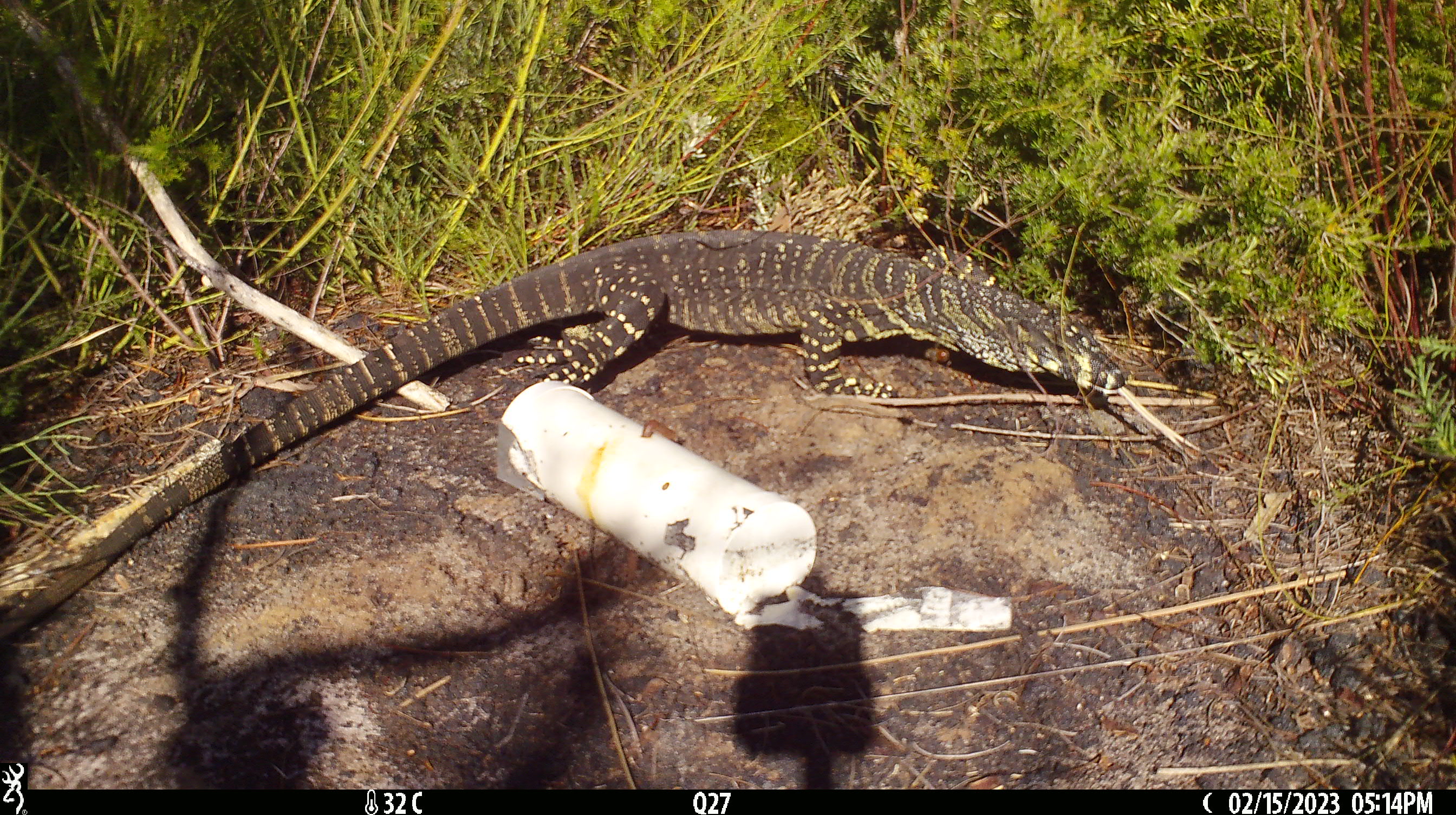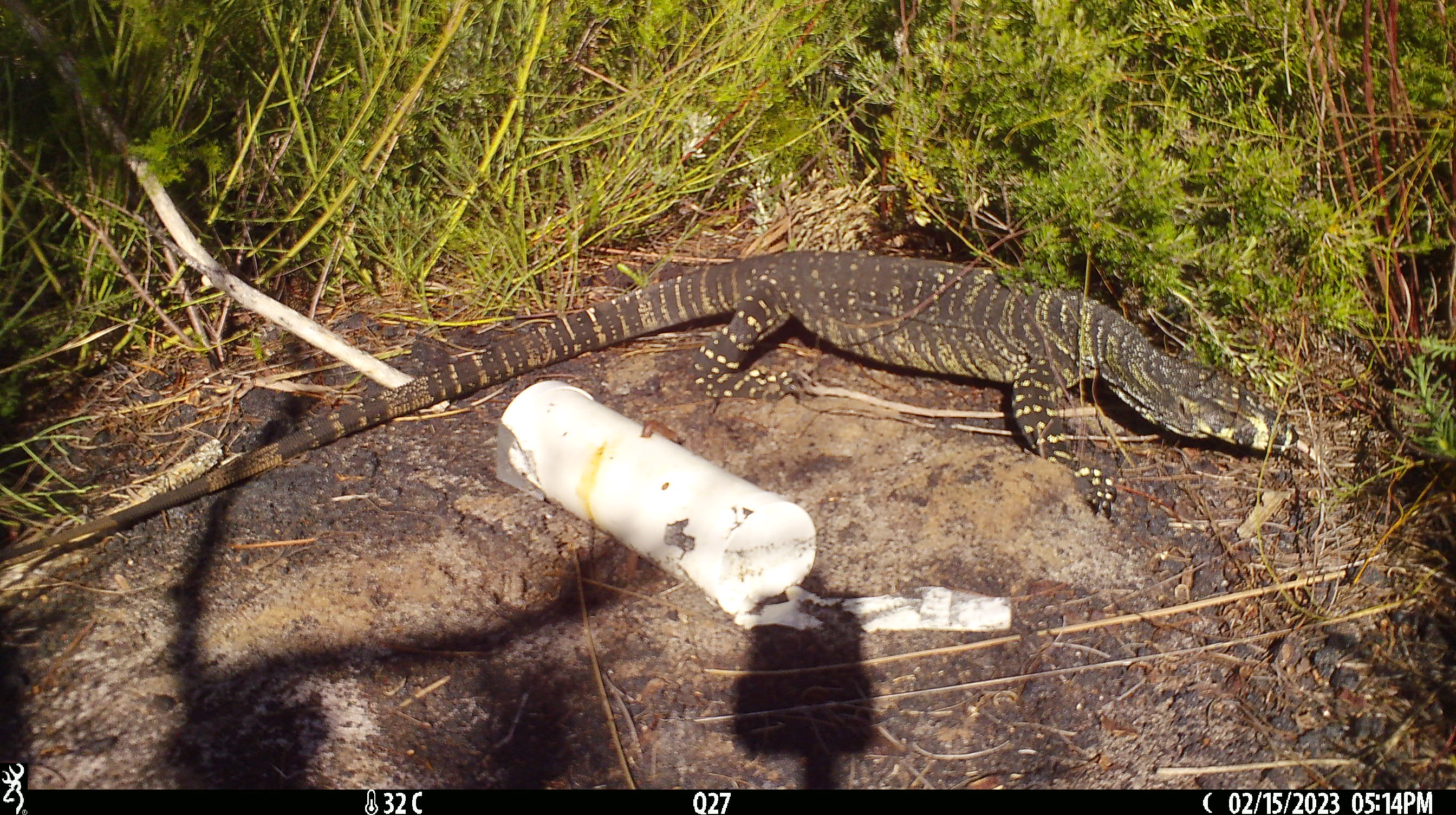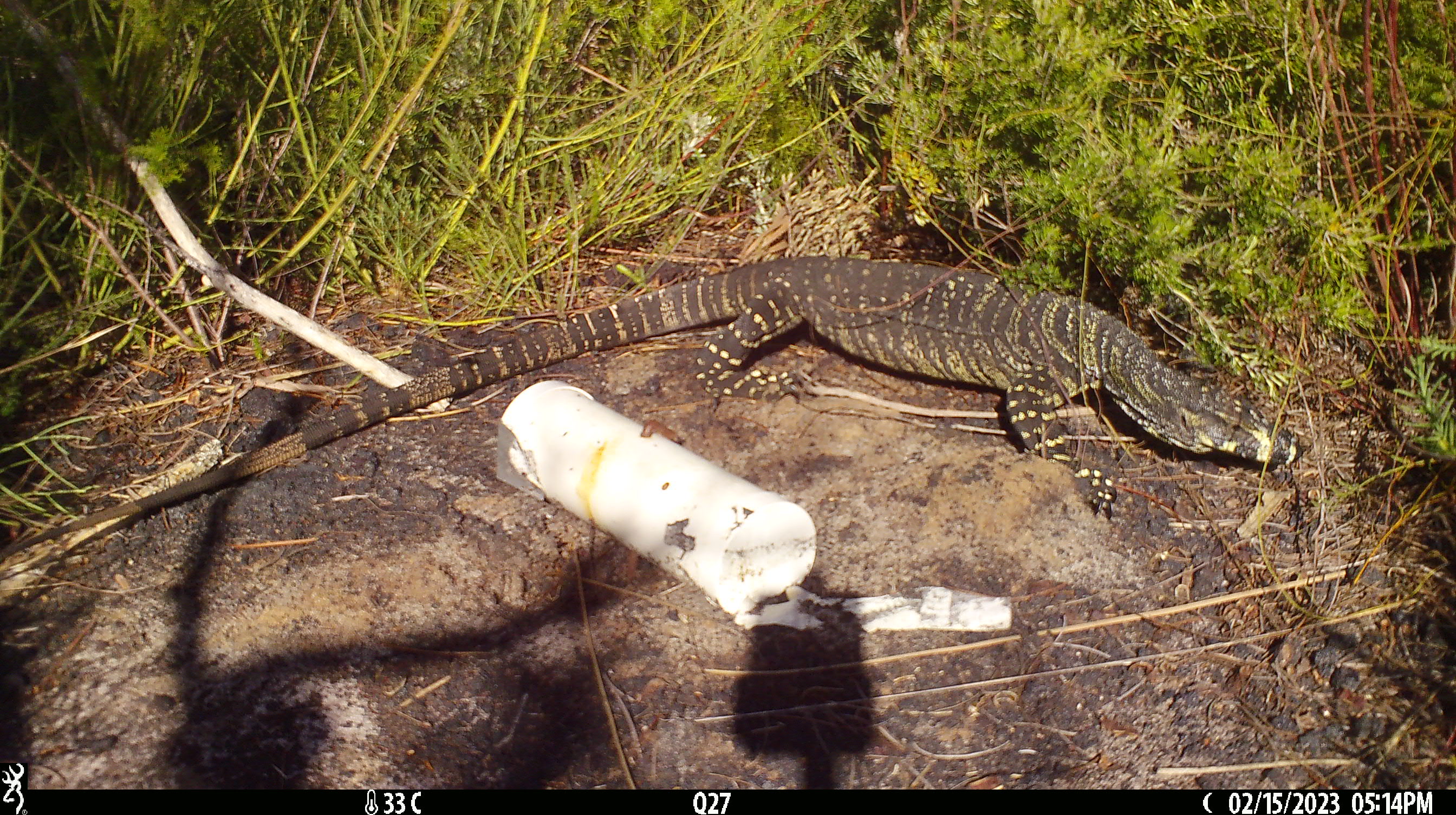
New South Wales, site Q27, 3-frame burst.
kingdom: Animalia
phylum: Chordata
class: Reptilia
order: Squamata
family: Varanidae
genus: Varanus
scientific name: Varanus varius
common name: lace monitor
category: goanna